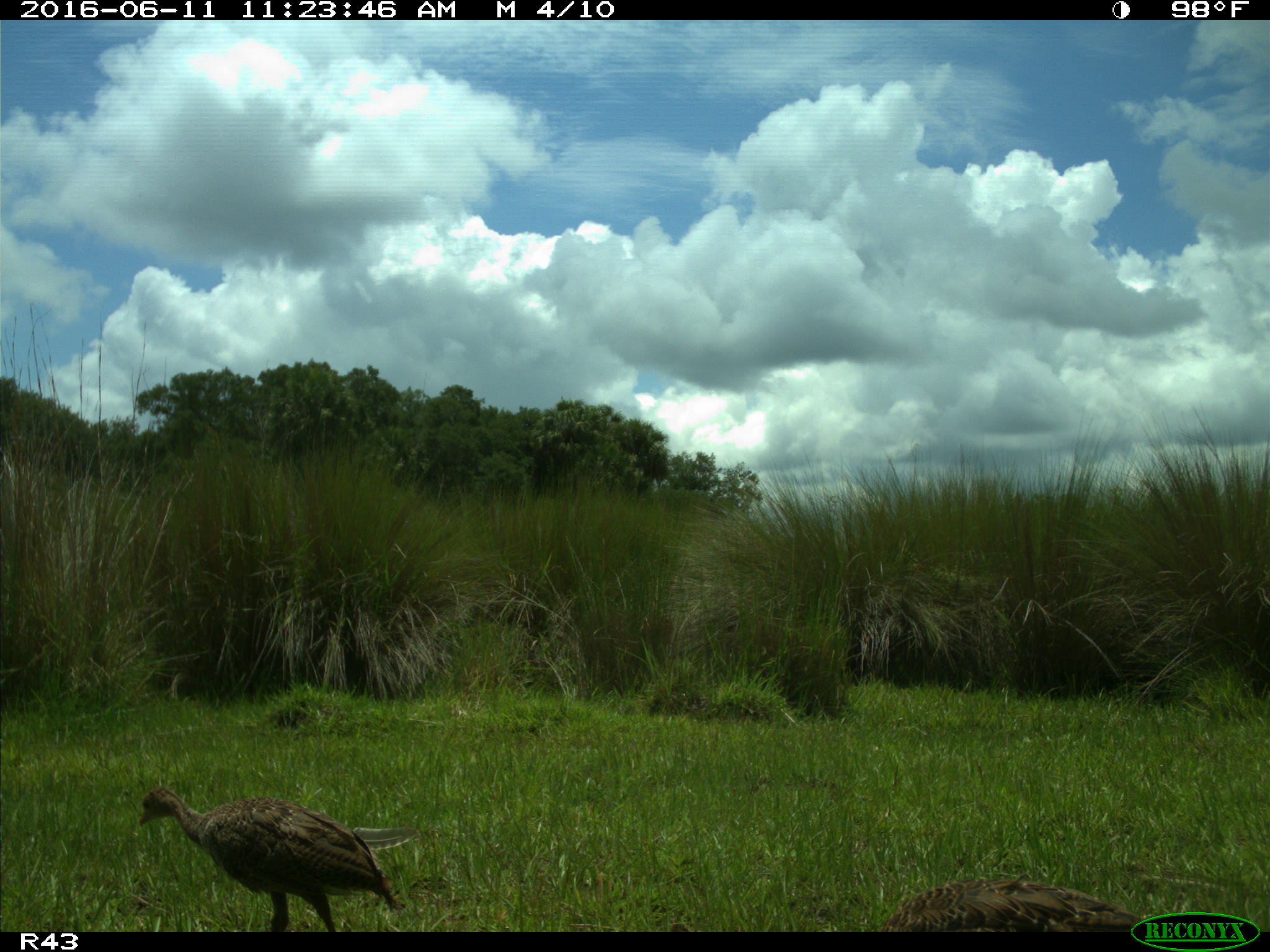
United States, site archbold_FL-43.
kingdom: Animalia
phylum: Chordata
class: Aves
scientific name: Aves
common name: birds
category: unidentified bird